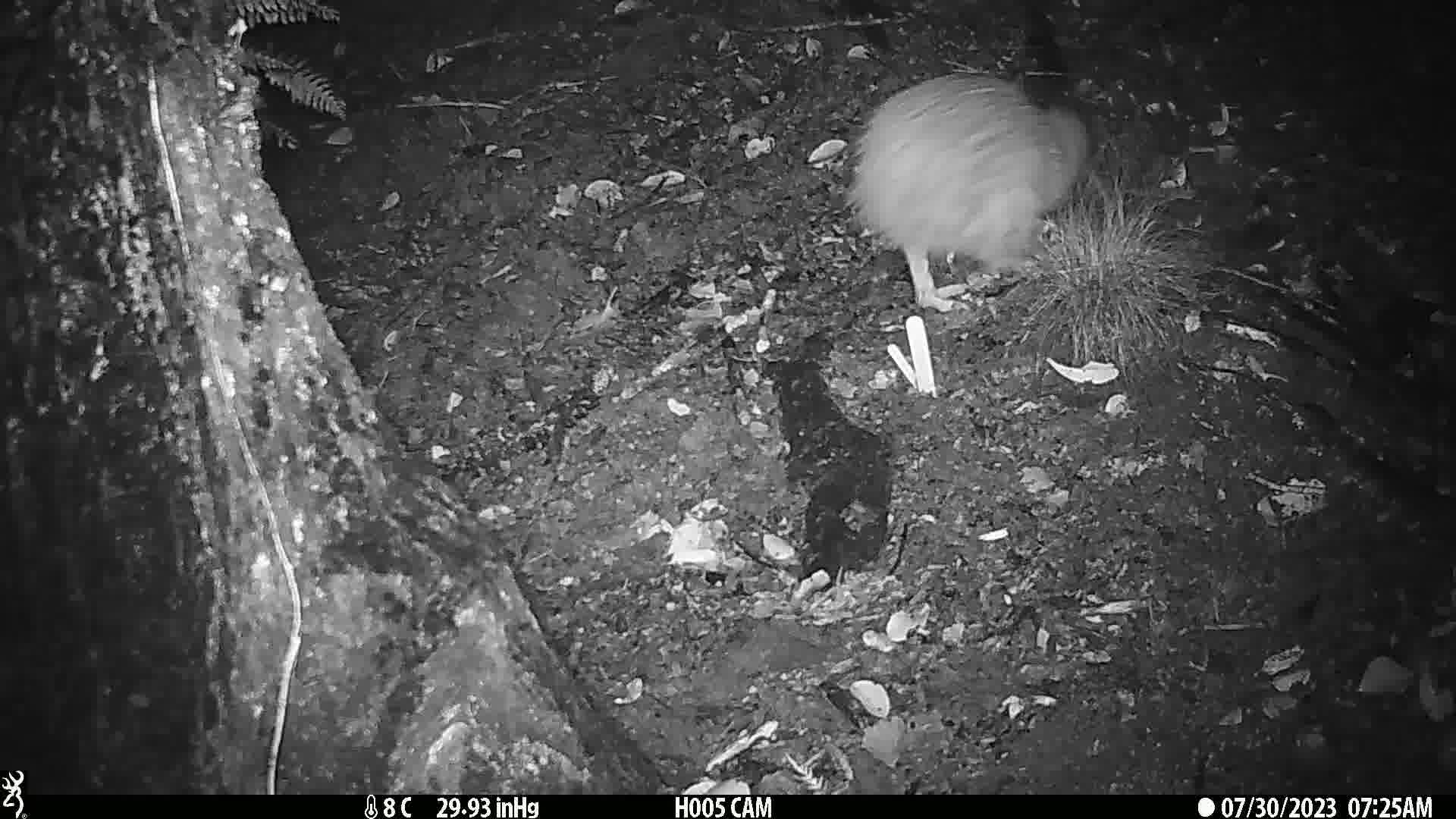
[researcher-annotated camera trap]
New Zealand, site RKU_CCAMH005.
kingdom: Animalia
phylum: Chordata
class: Aves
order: Apterygiformes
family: Apterygidae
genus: Apteryx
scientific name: Apteryx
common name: kiwi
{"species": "kiwi (Apteryx)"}